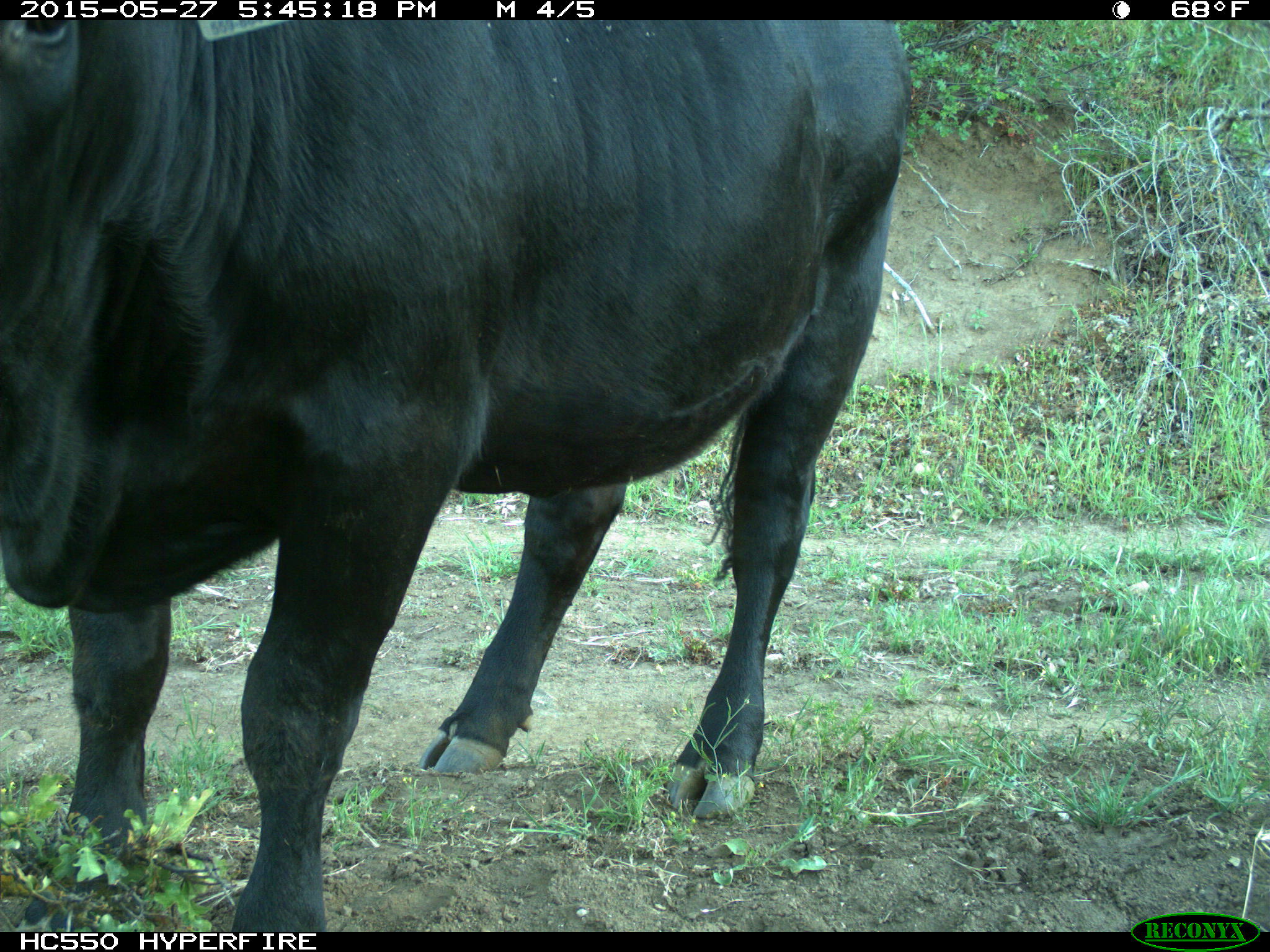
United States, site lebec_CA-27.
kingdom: Animalia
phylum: Chordata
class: Mammalia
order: Artiodactyla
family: Bovidae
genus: Bos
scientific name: Bos taurus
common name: domestic cow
Bos taurus (domestic cow).